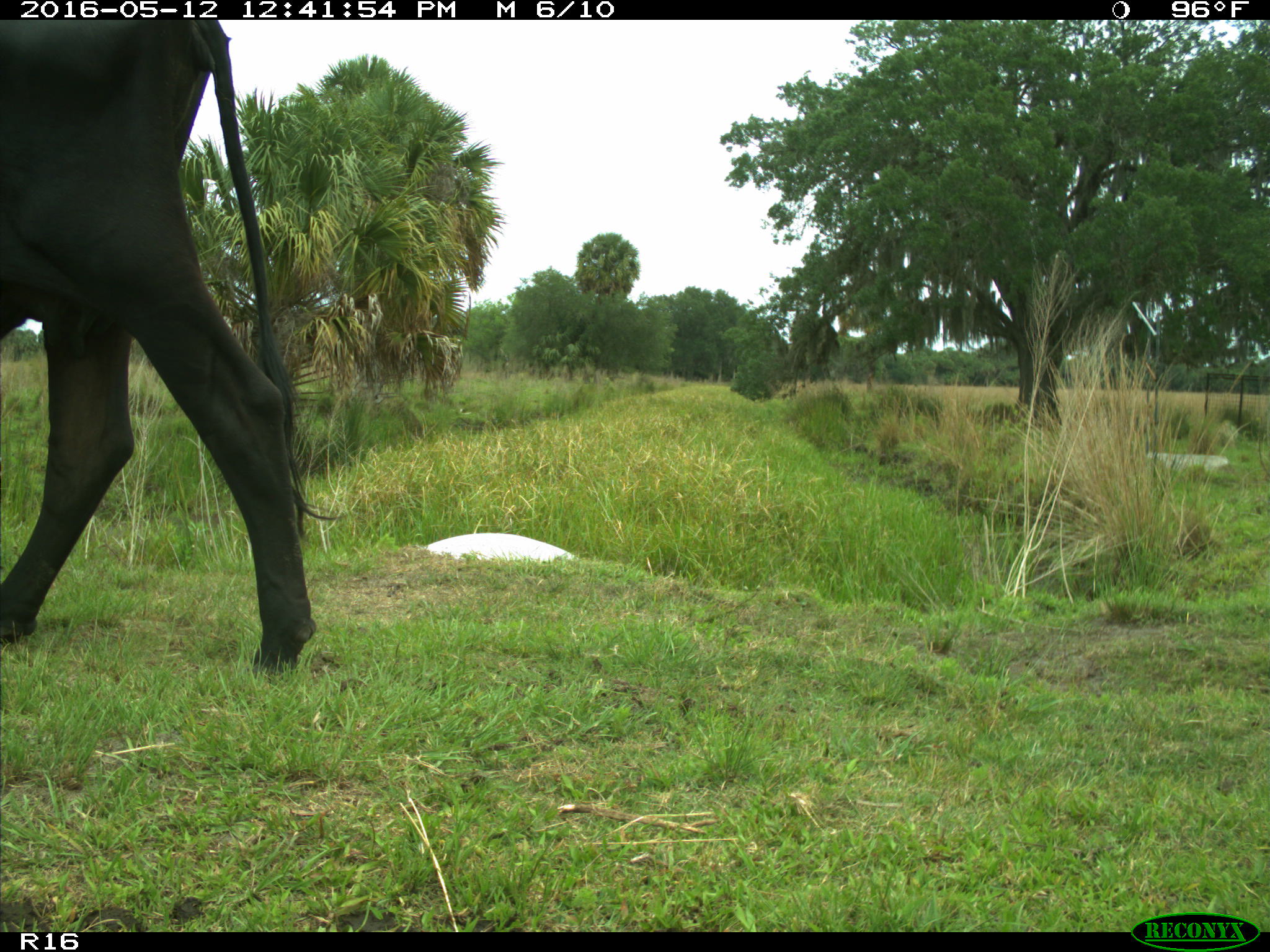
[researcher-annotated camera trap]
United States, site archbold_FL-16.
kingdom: Animalia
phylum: Chordata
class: Mammalia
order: Artiodactyla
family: Bovidae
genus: Bos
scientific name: Bos taurus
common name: domestic cow